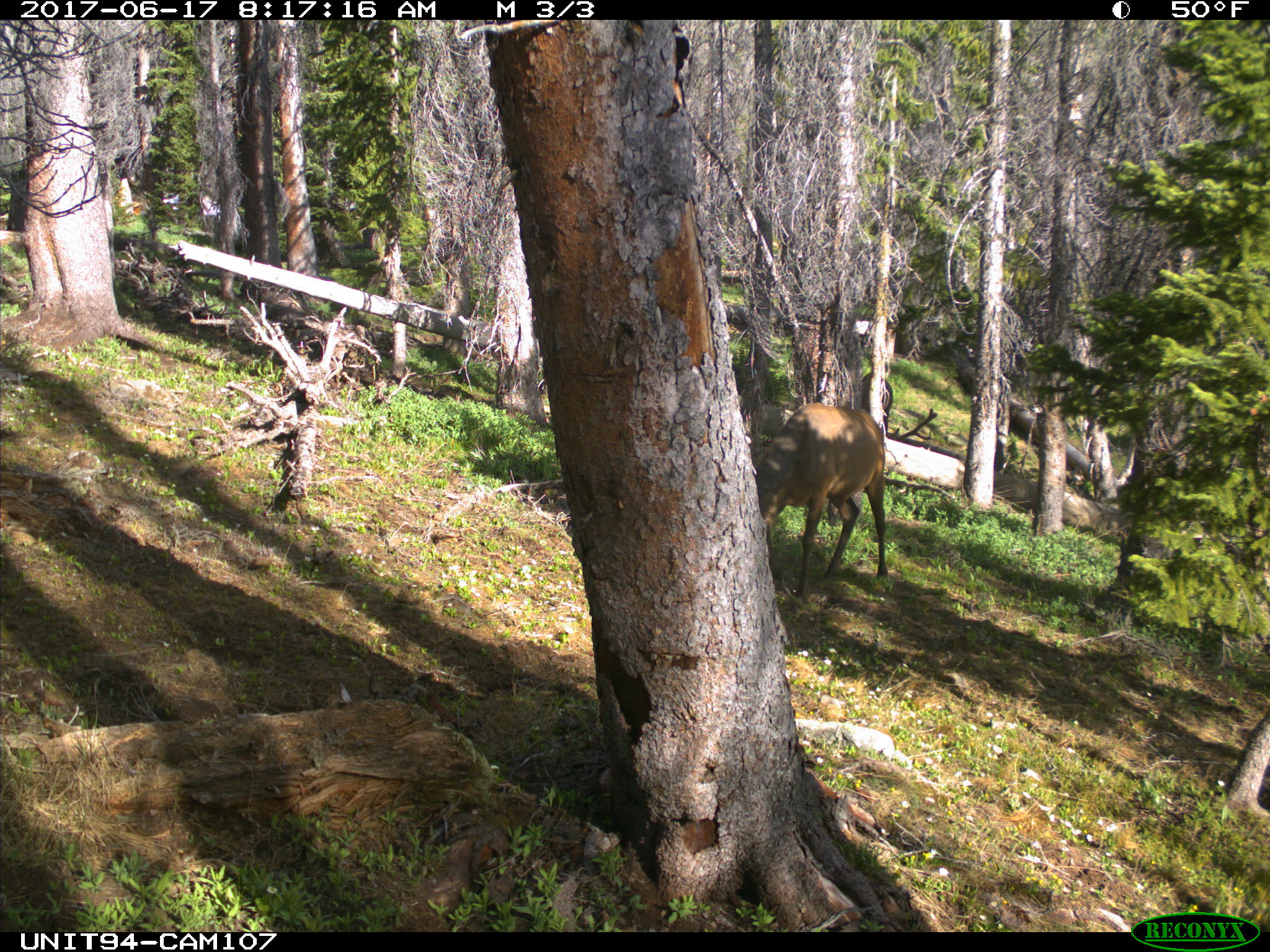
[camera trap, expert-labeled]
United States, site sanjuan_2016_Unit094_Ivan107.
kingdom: Animalia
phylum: Chordata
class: Mammalia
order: Artiodactyla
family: Cervidae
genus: Cervus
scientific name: Cervus elaphus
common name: red deer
Cervus elaphus (red deer).